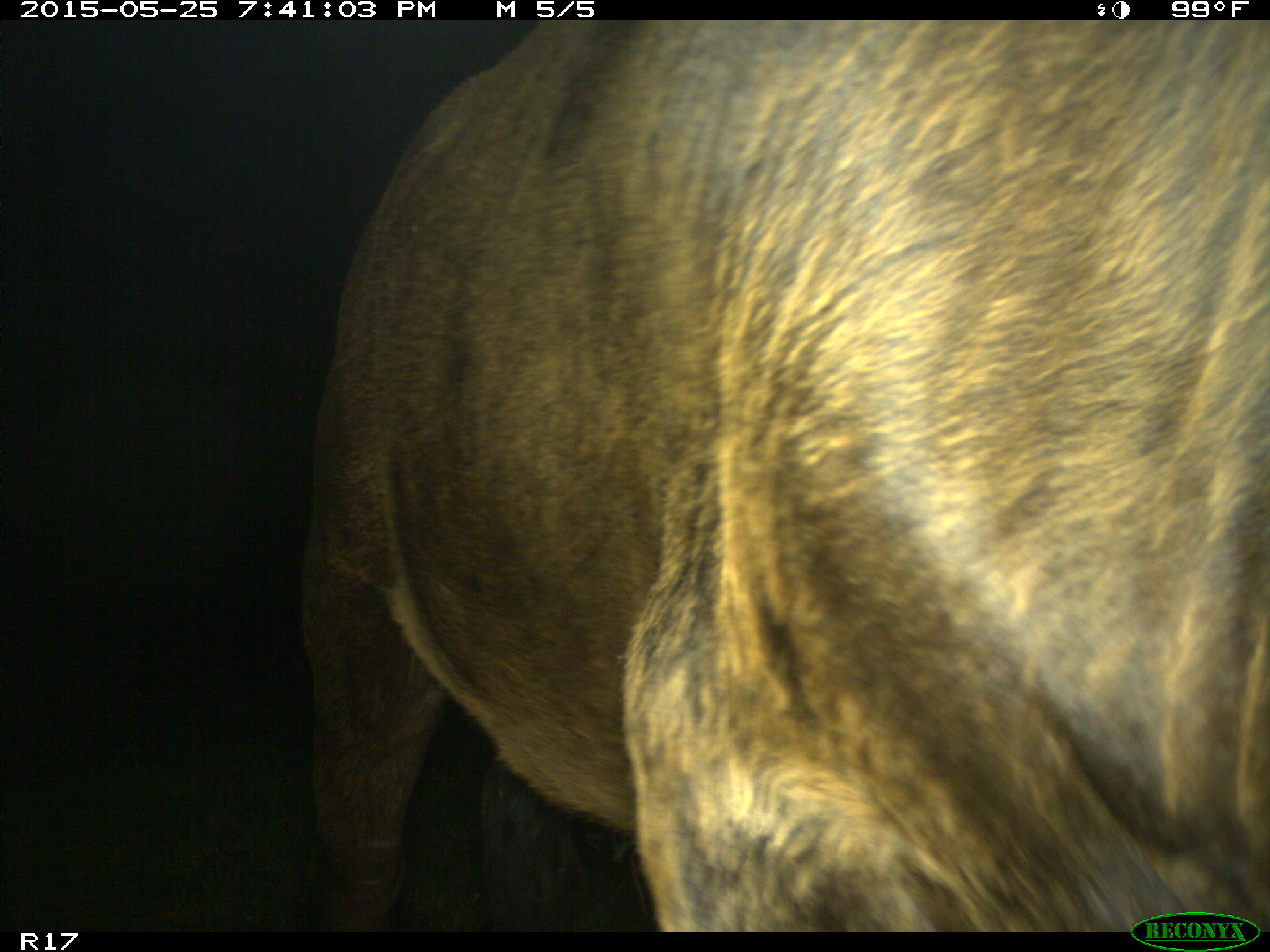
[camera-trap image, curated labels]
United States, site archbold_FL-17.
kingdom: Animalia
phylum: Chordata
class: Mammalia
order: Artiodactyla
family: Bovidae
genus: Bos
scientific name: Bos taurus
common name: domestic cow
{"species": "Bos taurus (domestic cow)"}